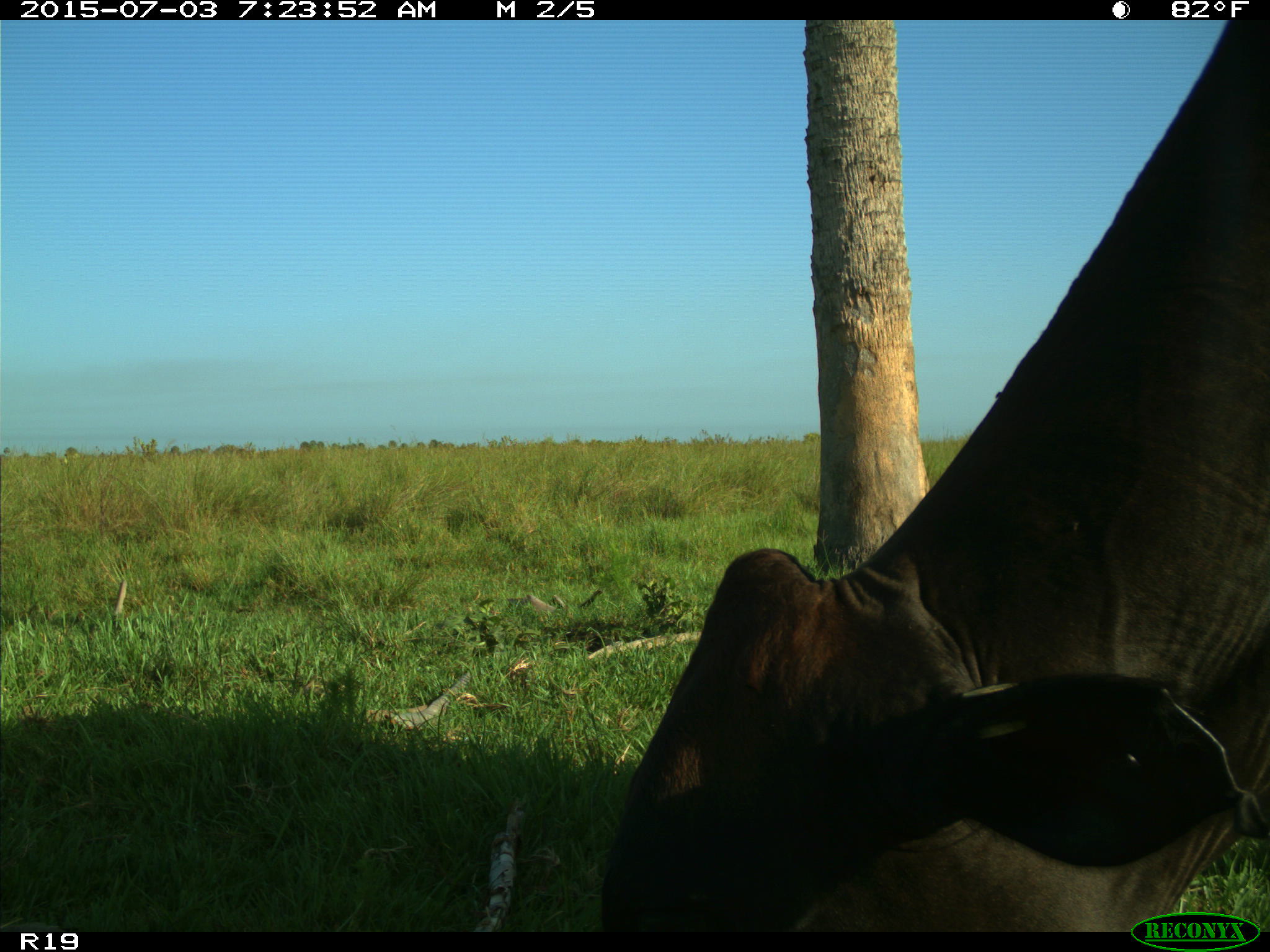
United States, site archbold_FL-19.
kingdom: Animalia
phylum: Chordata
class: Mammalia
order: Artiodactyla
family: Bovidae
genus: Bos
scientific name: Bos taurus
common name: domestic cow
Bos taurus (domestic cow).